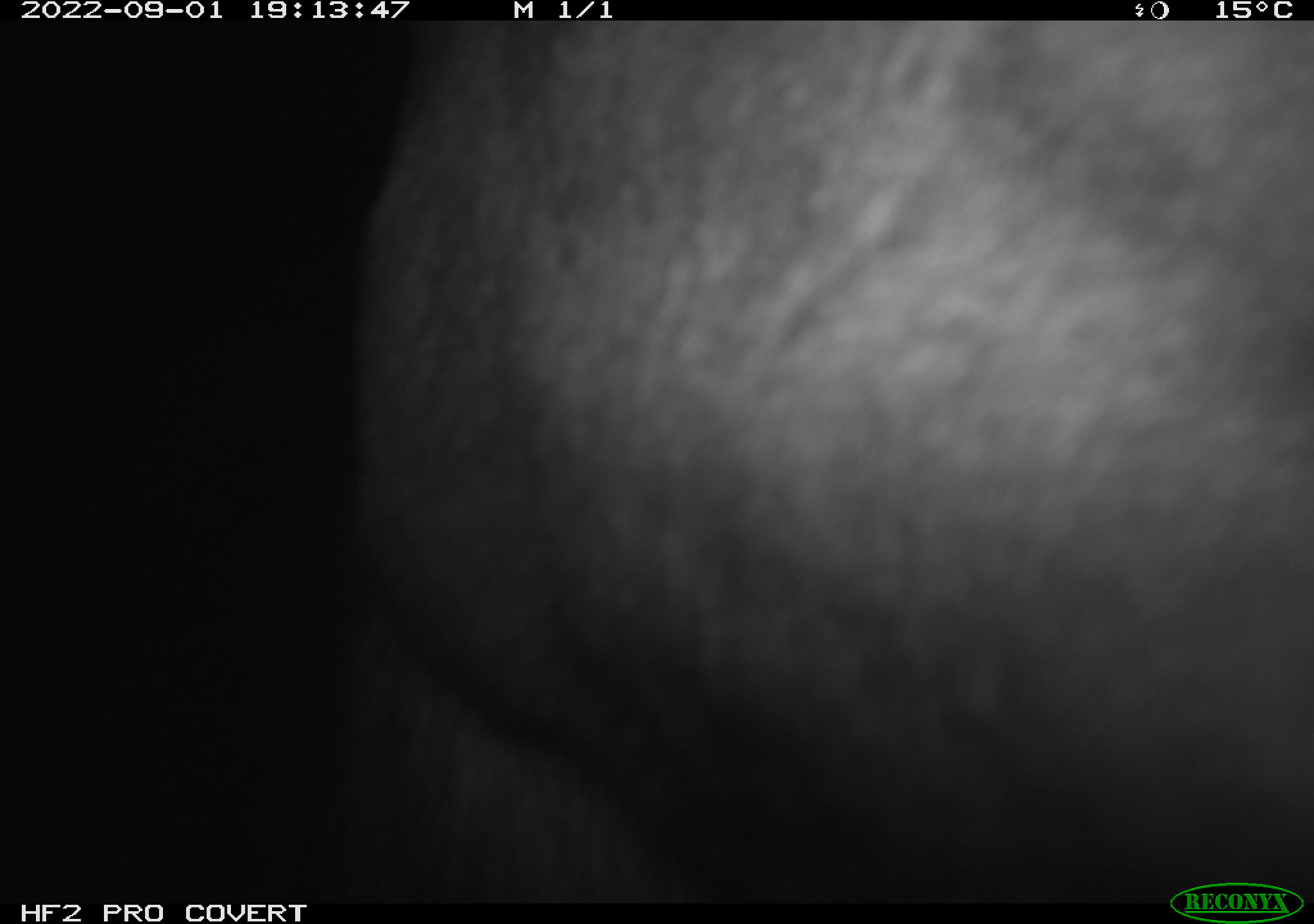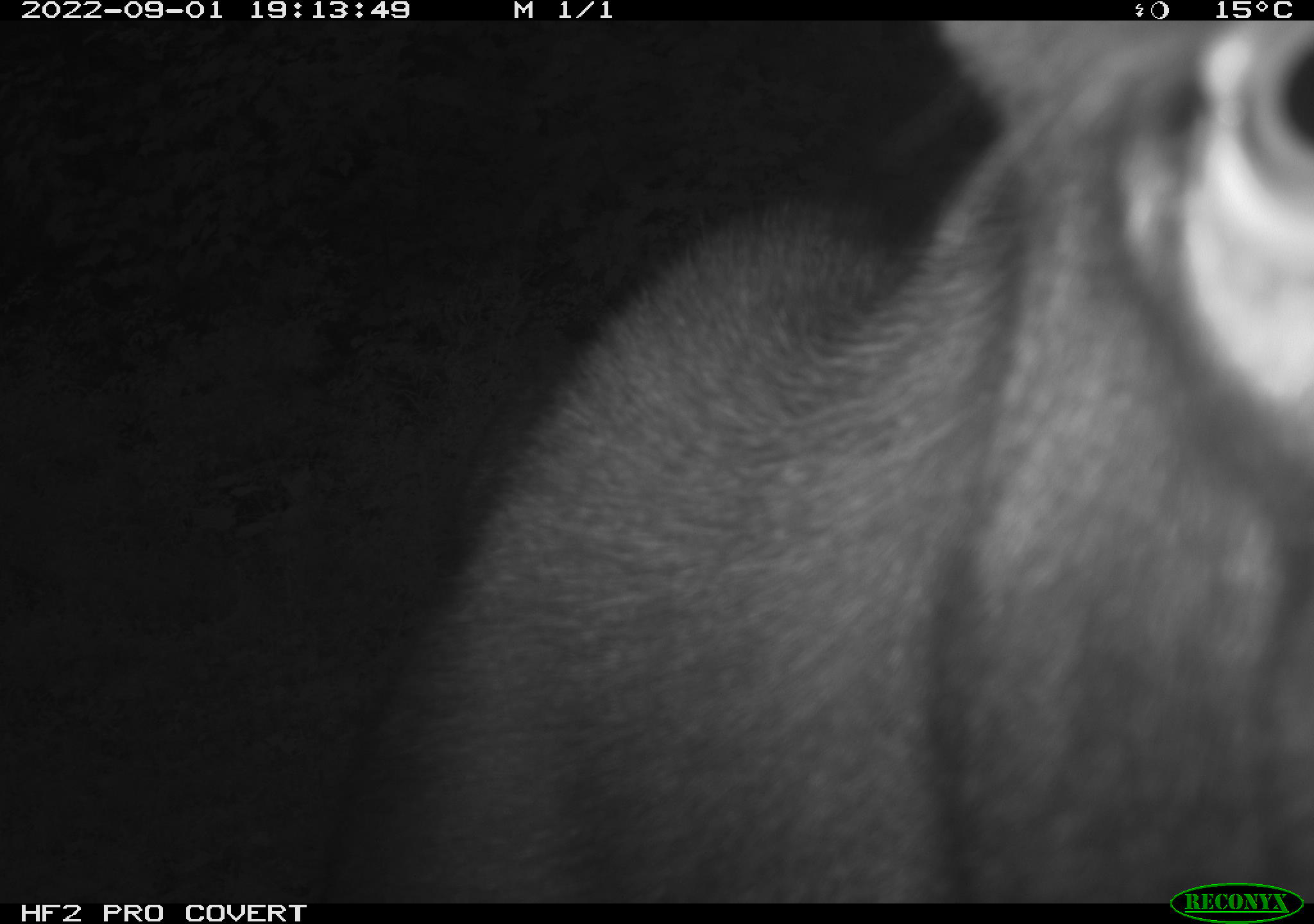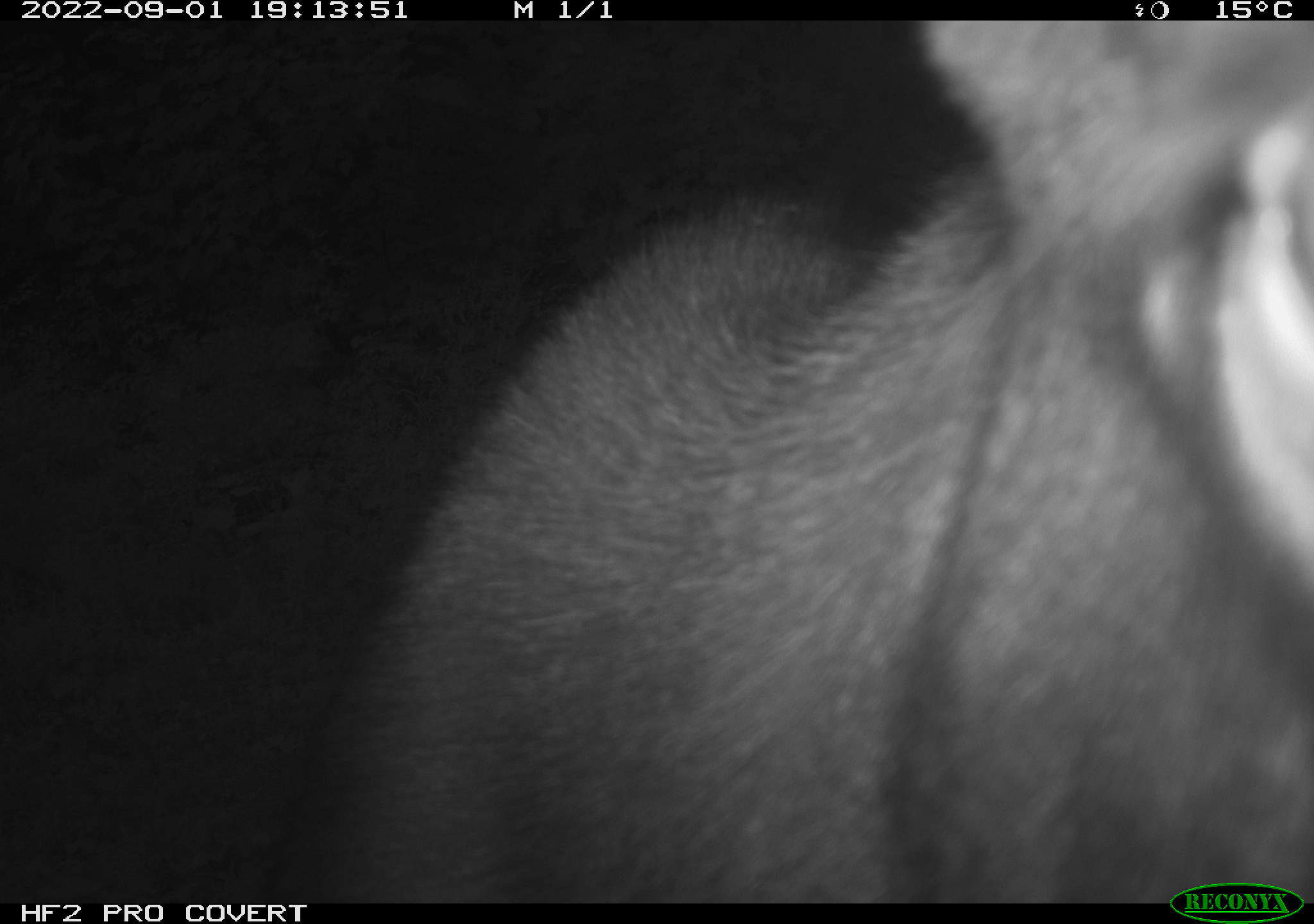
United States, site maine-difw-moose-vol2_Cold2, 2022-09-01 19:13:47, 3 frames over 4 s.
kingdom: Animalia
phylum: Chordata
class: Mammalia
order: Artiodactyla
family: Cervidae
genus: Alces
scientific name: Alces alces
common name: moose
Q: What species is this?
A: Moose (Alces alces).